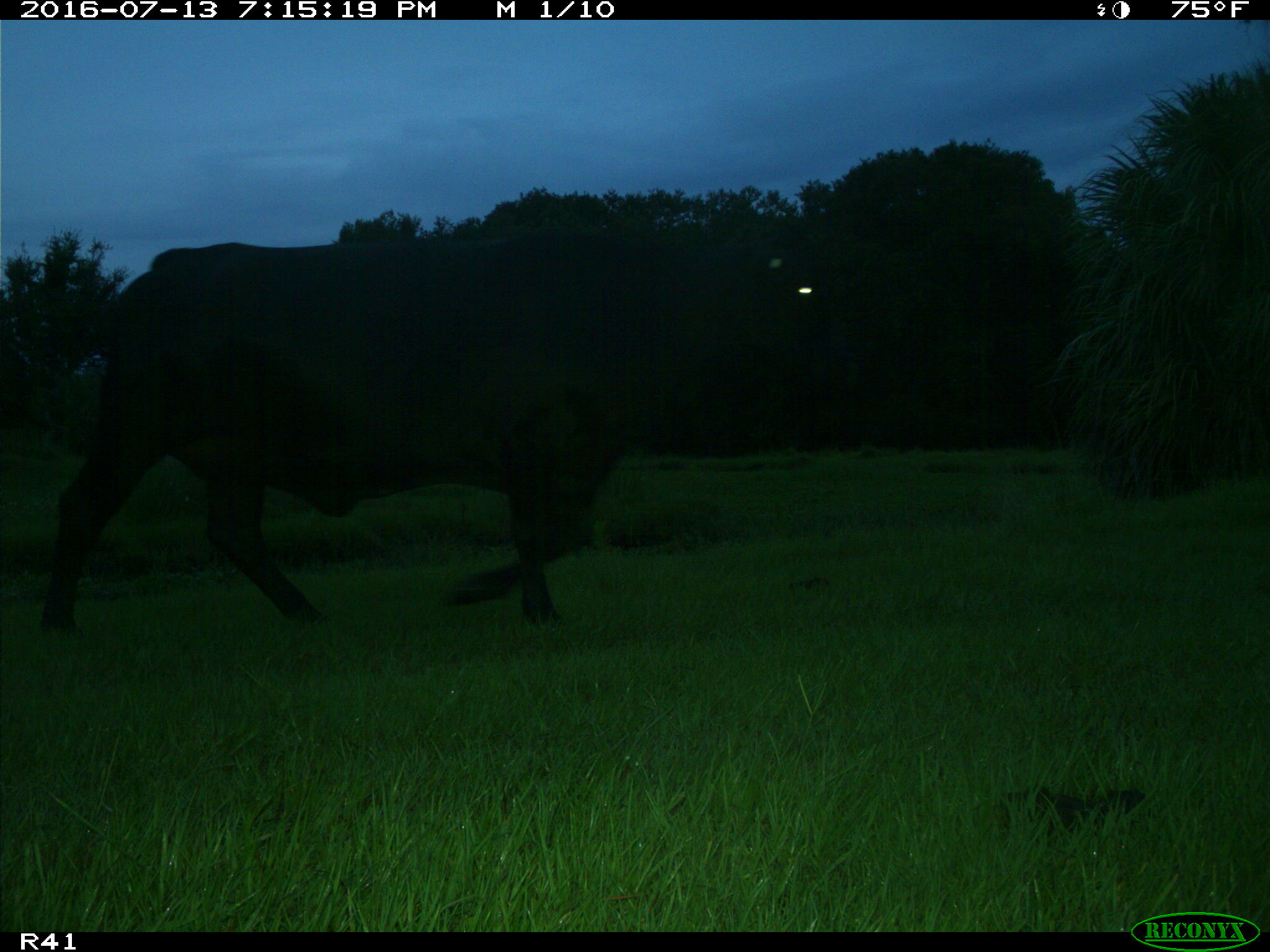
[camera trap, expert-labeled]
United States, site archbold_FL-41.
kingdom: Animalia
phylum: Chordata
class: Mammalia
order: Artiodactyla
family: Bovidae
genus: Bos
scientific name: Bos taurus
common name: domestic cow